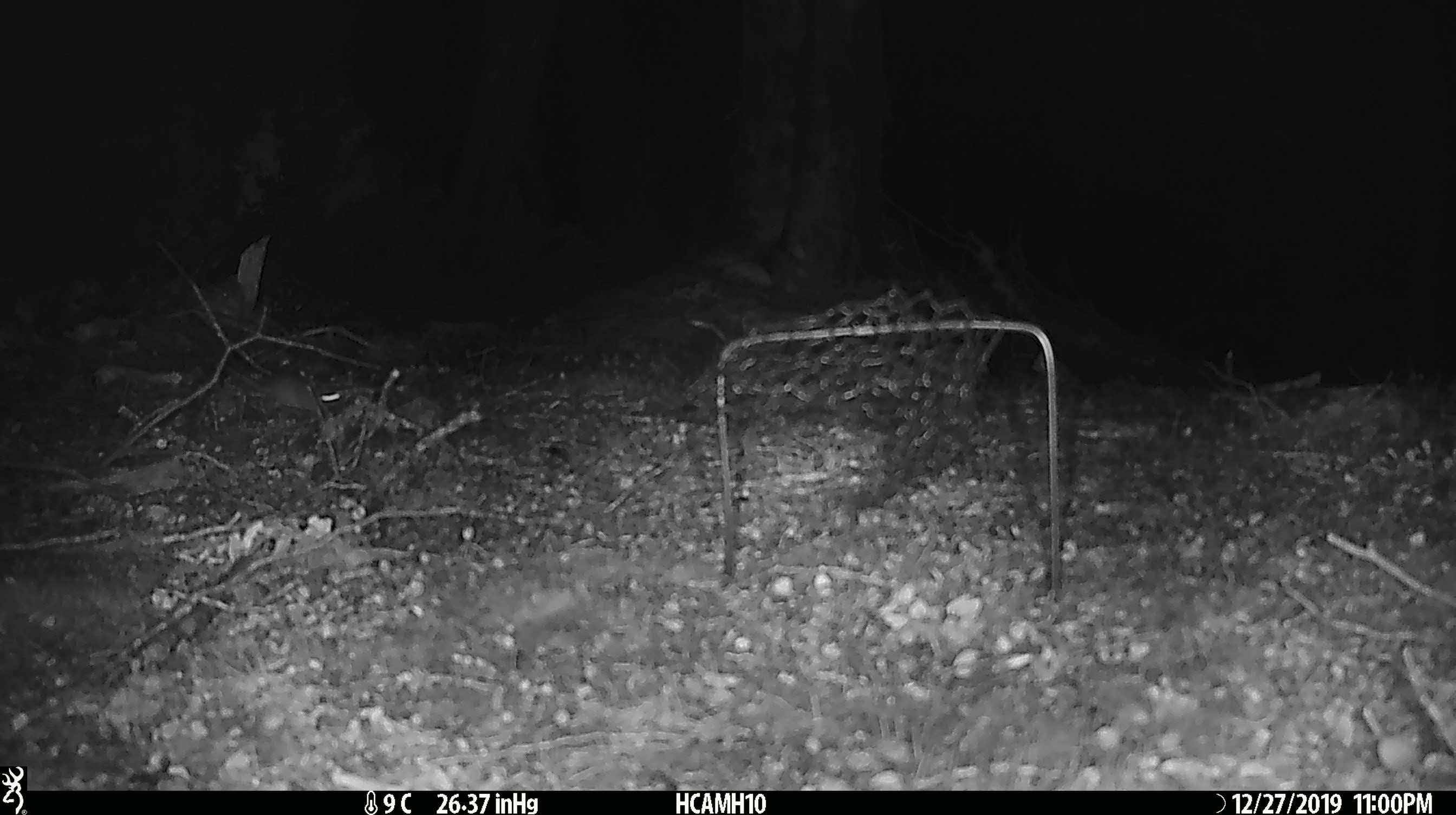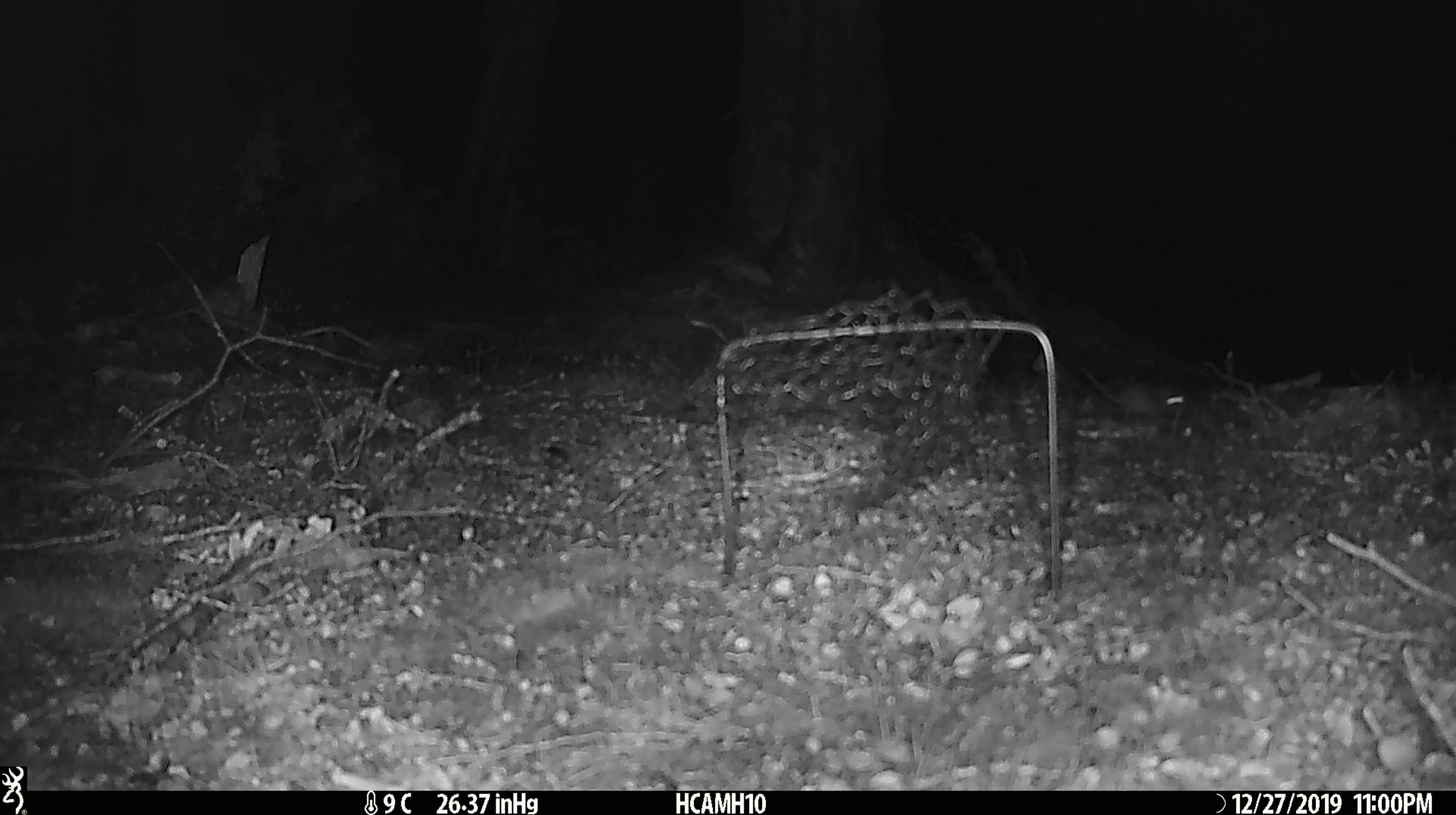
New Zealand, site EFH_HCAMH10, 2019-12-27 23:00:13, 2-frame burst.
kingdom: Animalia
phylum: Chordata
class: Mammalia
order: Rodentia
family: Muridae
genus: Mus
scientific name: Mus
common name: mouse